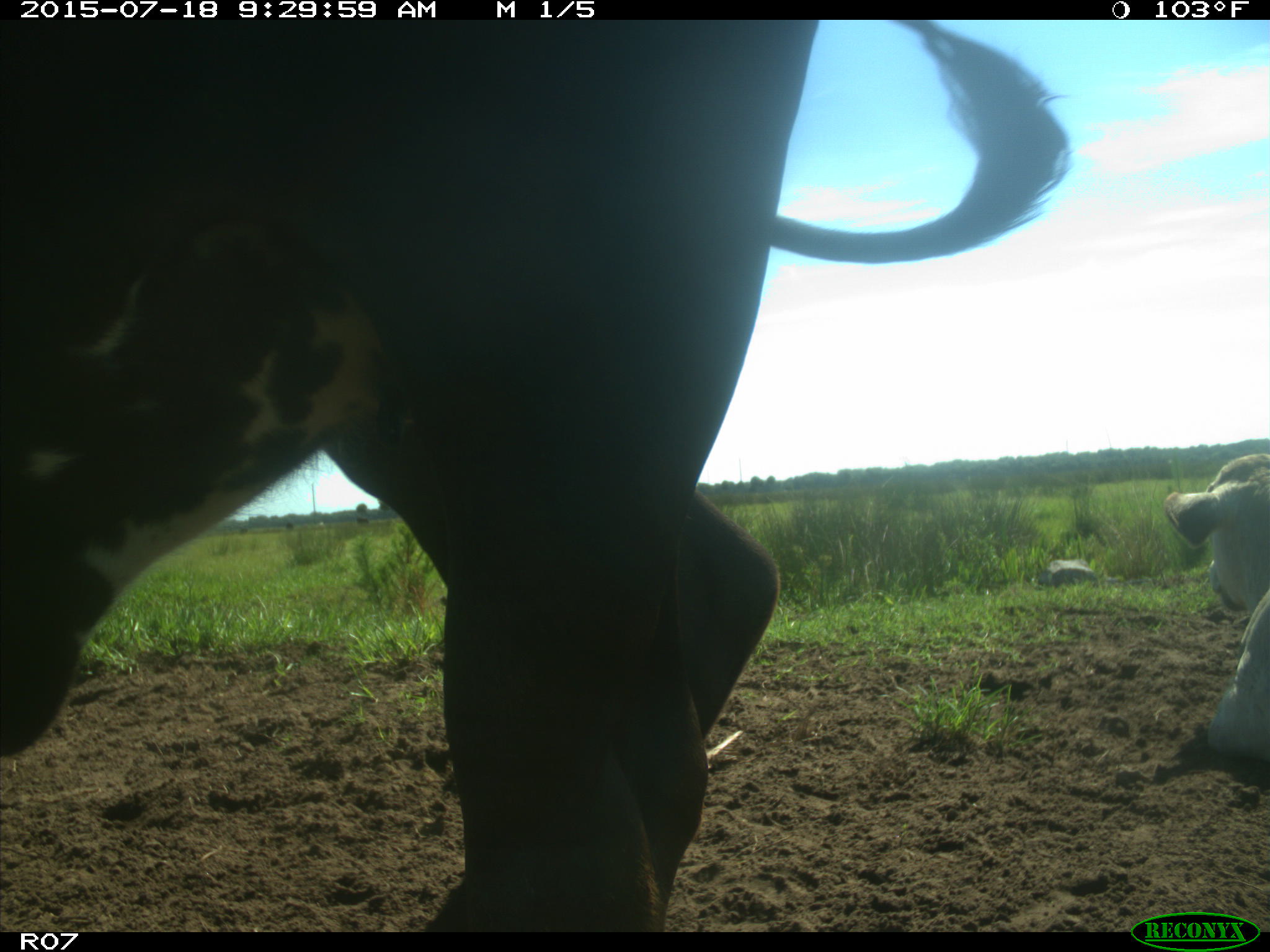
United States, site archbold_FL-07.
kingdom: Animalia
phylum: Chordata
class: Mammalia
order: Artiodactyla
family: Bovidae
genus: Bos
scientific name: Bos taurus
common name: domestic cow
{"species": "Bos taurus (domestic cow)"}